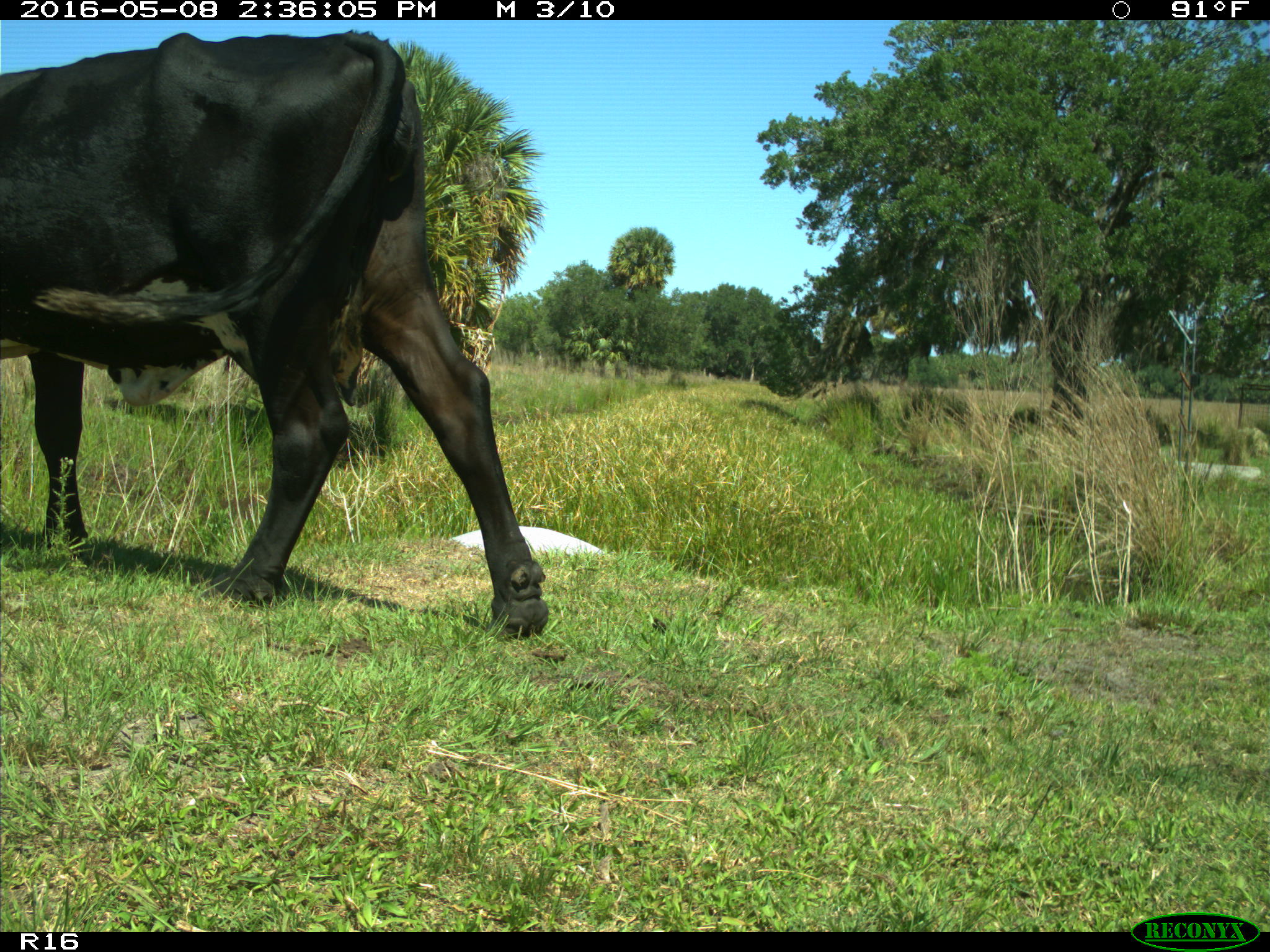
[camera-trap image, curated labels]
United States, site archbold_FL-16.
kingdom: Animalia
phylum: Chordata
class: Mammalia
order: Artiodactyla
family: Bovidae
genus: Bos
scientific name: Bos taurus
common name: domestic cow